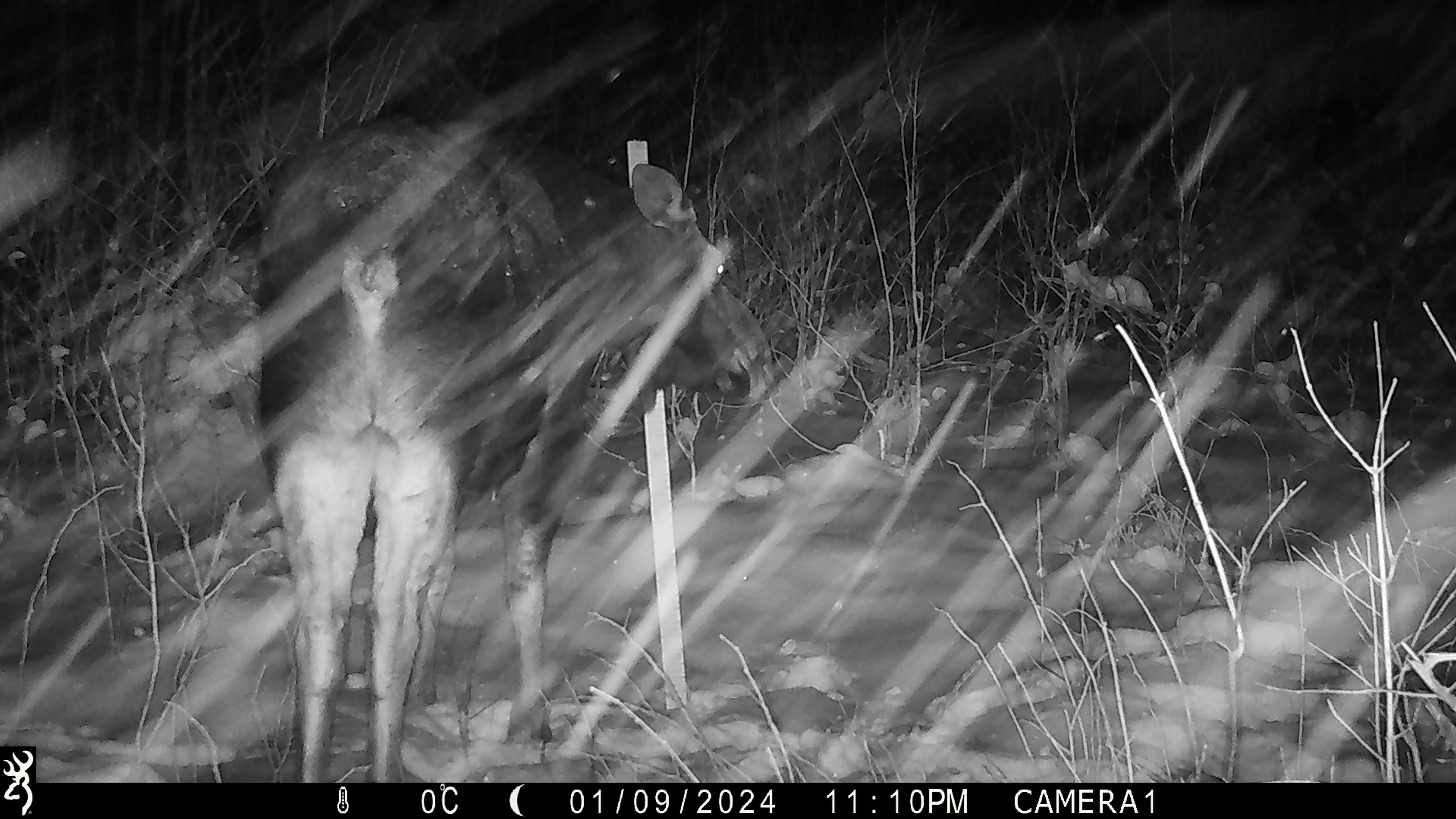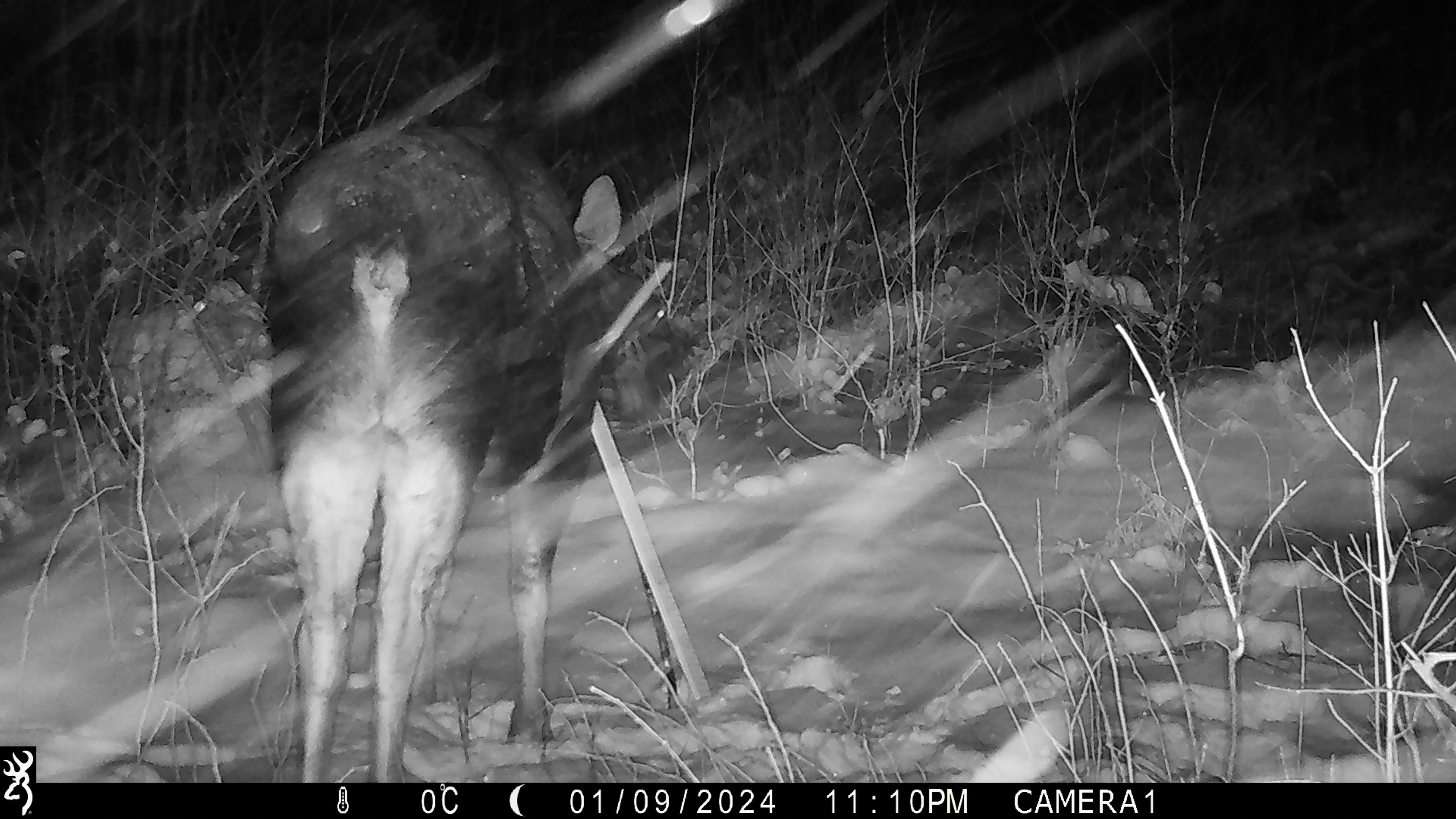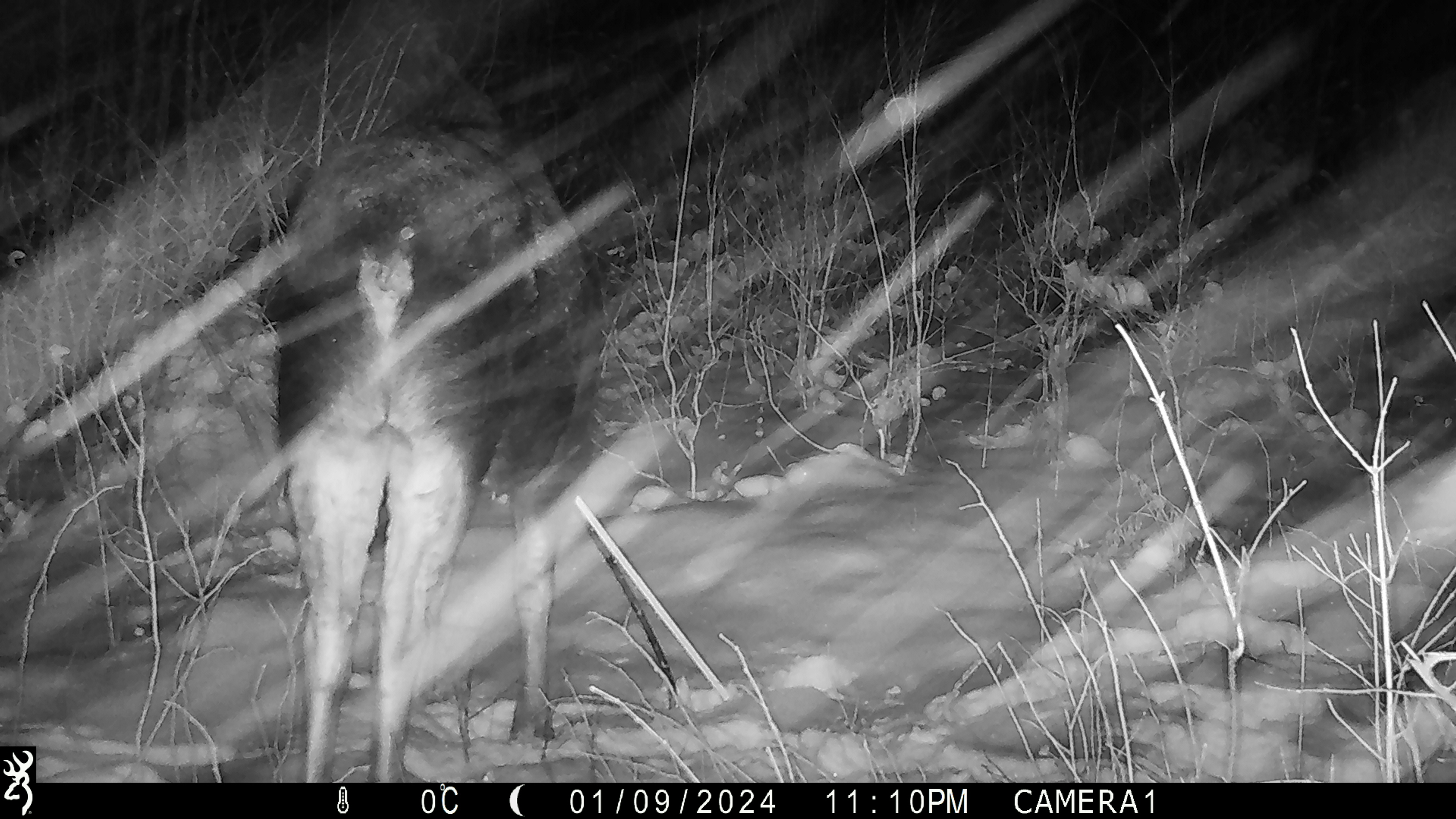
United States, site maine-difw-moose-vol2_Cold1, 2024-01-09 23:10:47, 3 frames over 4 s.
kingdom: Animalia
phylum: Chordata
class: Mammalia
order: Artiodactyla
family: Cervidae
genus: Alces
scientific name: Alces alces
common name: moose